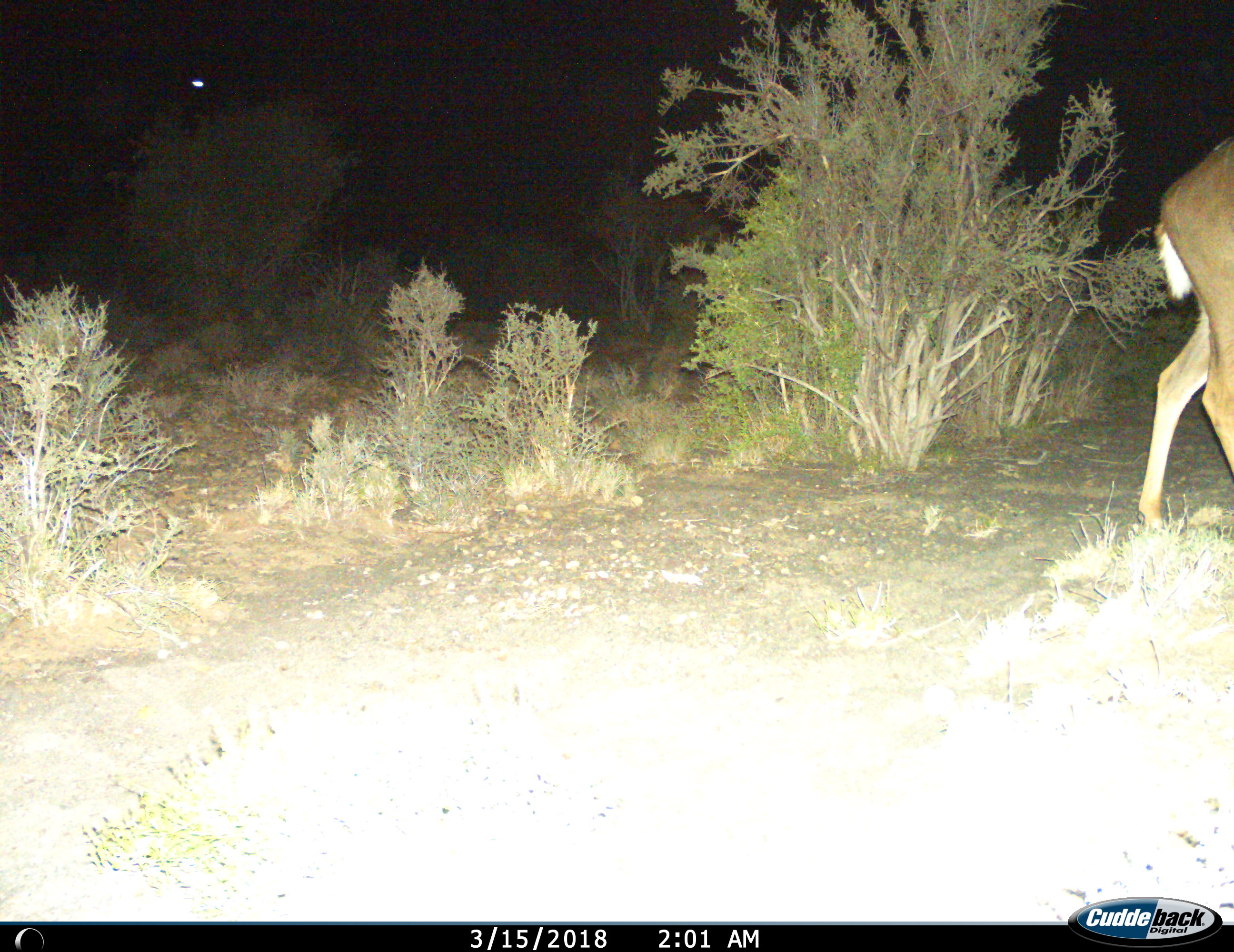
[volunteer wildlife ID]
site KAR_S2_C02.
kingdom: Animalia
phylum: Chordata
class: Mammalia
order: Artiodactyla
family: Bovidae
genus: Tragelaphus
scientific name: Tragelaphus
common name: kudu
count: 1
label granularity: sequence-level